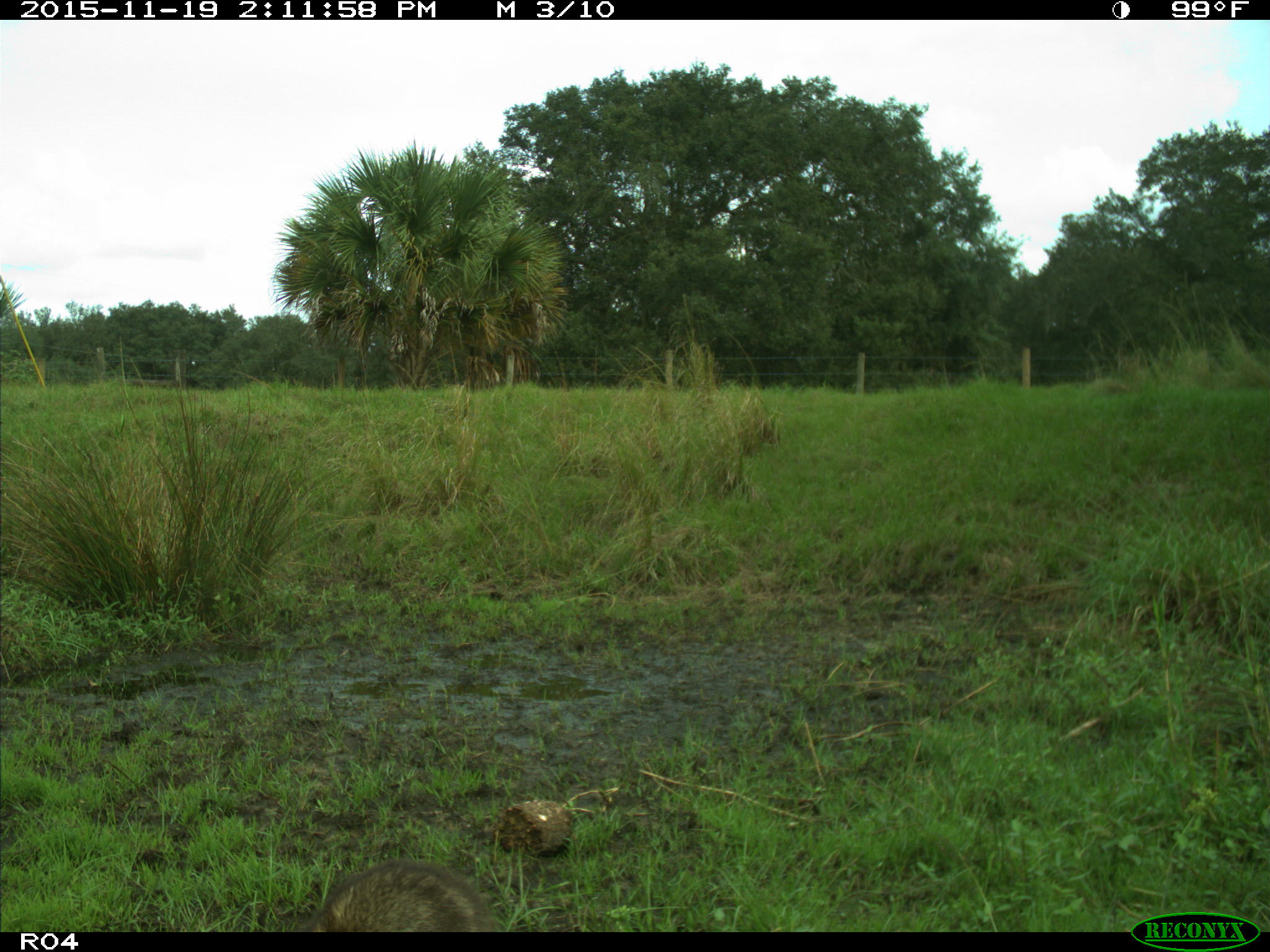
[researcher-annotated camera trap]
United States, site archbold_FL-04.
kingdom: Animalia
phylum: Chordata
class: Mammalia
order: Carnivora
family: Procyonidae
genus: Procyon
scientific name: Procyon lotor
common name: common raccoon